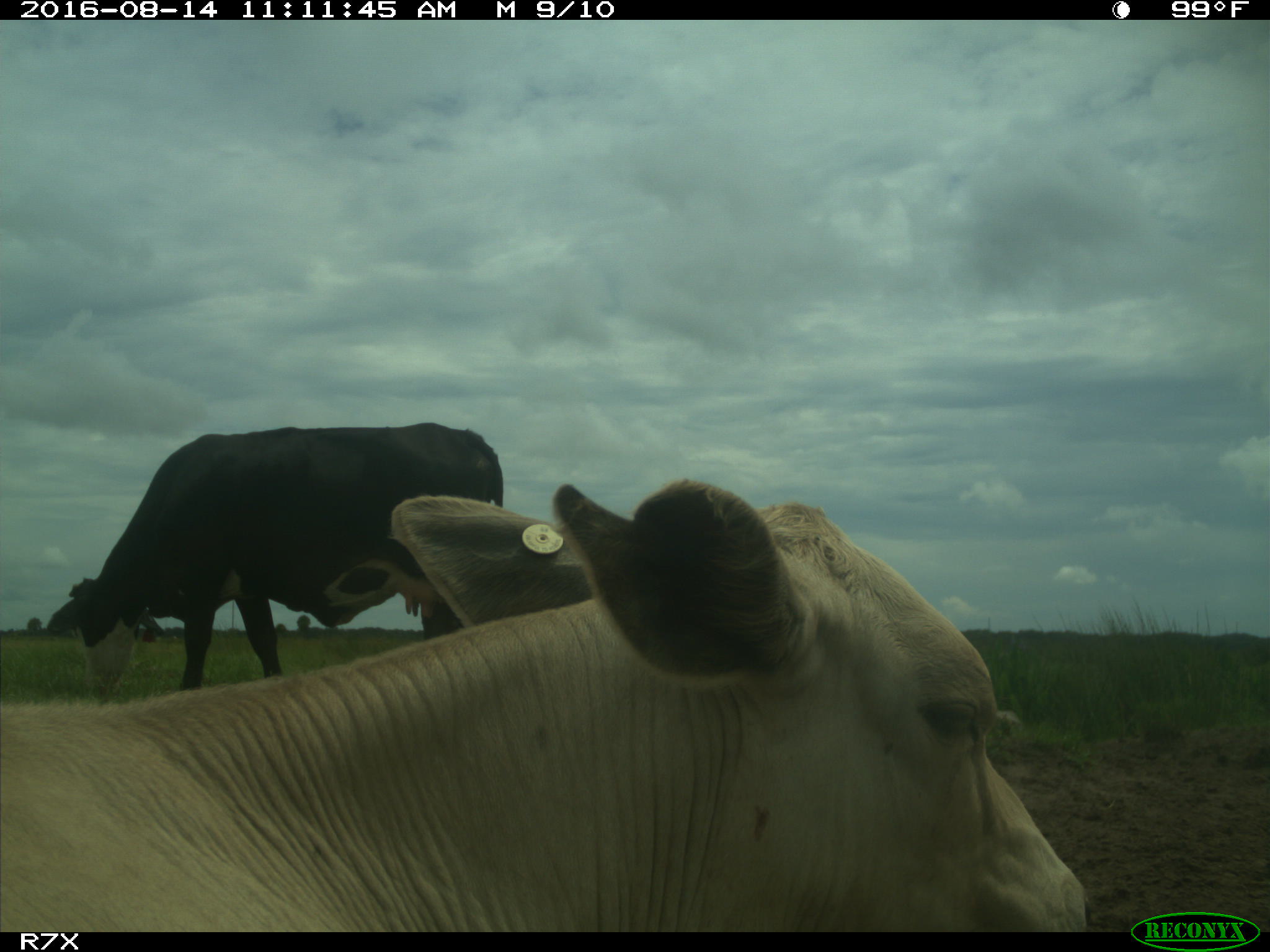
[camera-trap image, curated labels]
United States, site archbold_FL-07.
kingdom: Animalia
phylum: Chordata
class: Mammalia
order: Artiodactyla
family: Bovidae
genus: Bos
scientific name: Bos taurus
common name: domestic cow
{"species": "Bos taurus (domestic cow)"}